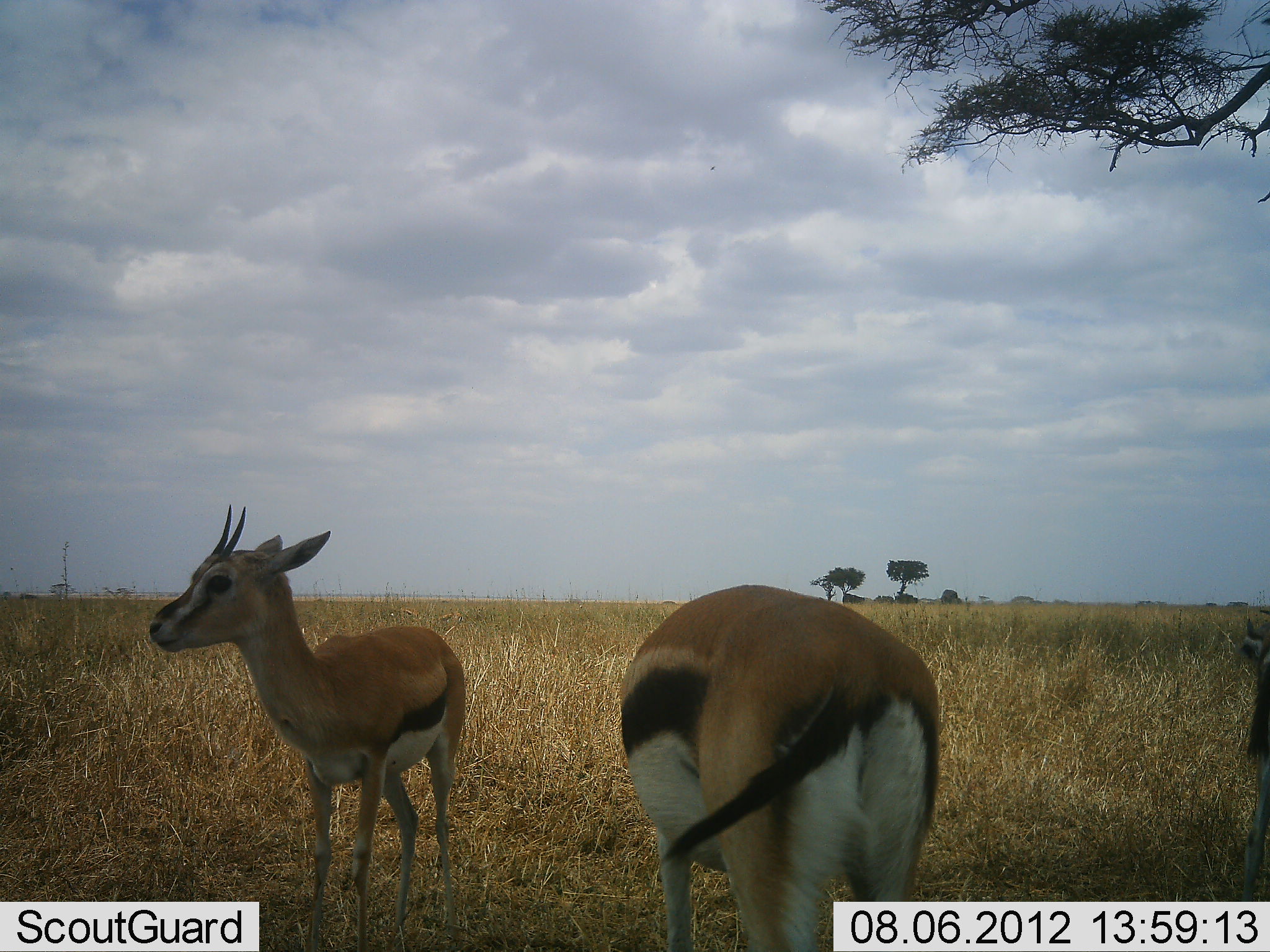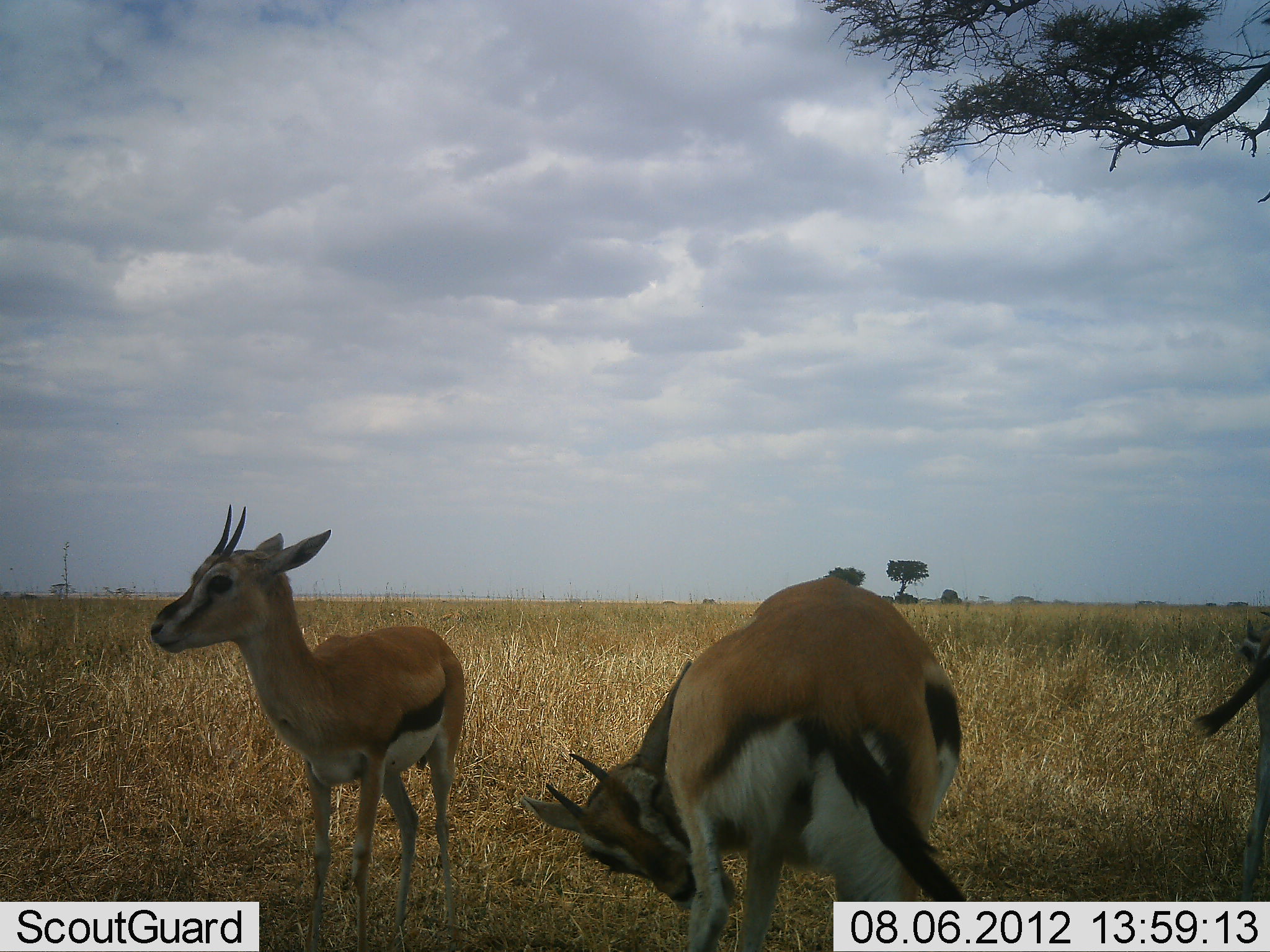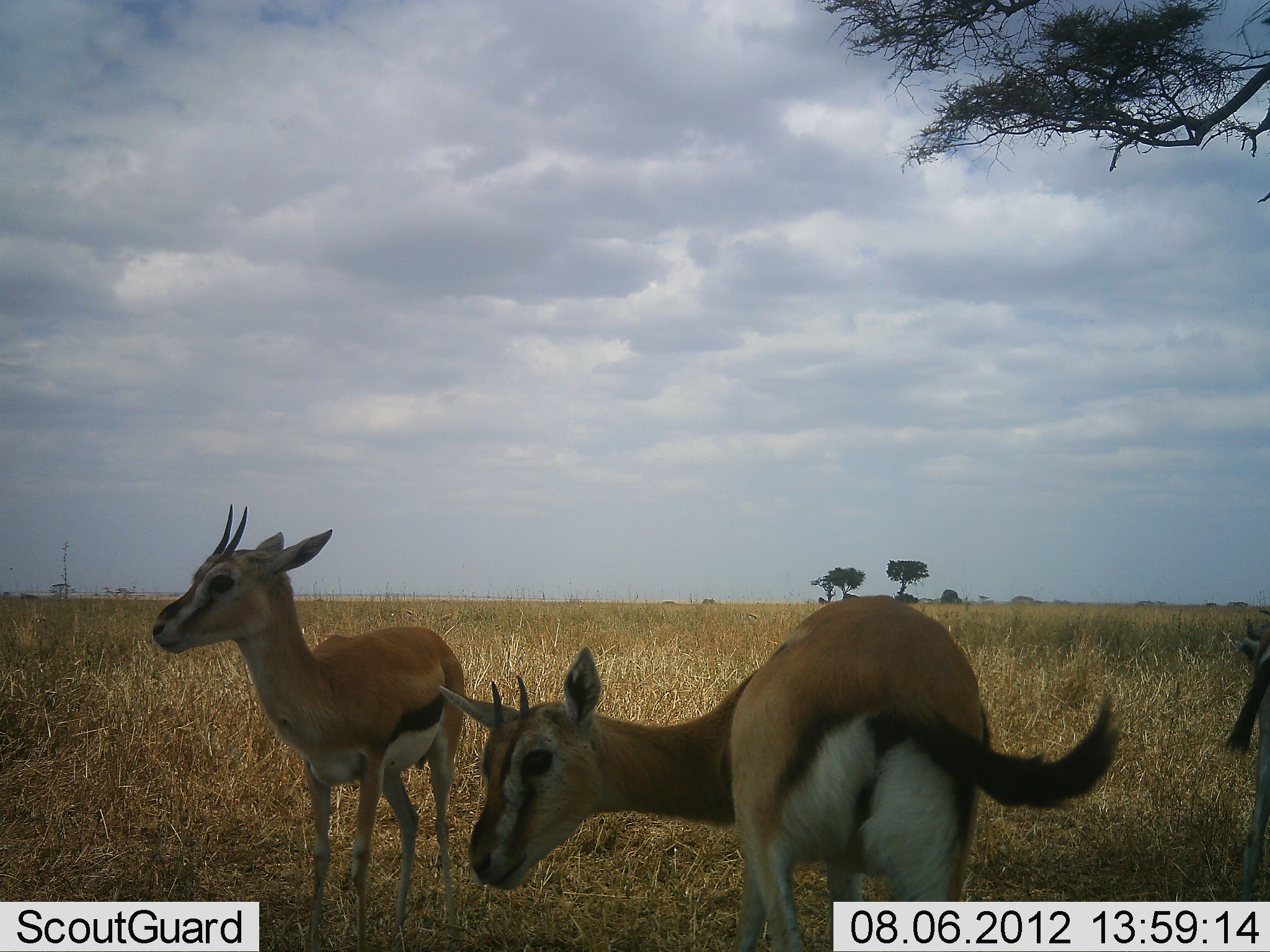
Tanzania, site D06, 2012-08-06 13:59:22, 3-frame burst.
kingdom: Animalia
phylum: Chordata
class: Mammalia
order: Artiodactyla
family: Bovidae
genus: Eudorcas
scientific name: Eudorcas thomsonii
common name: thomson's gazelle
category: gazellethomsons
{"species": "gazellethomsons (thomson's gazelle) (Eudorcas thomsonii)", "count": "3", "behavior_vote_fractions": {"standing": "90%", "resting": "10%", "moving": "0%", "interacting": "20%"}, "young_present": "10%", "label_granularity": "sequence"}